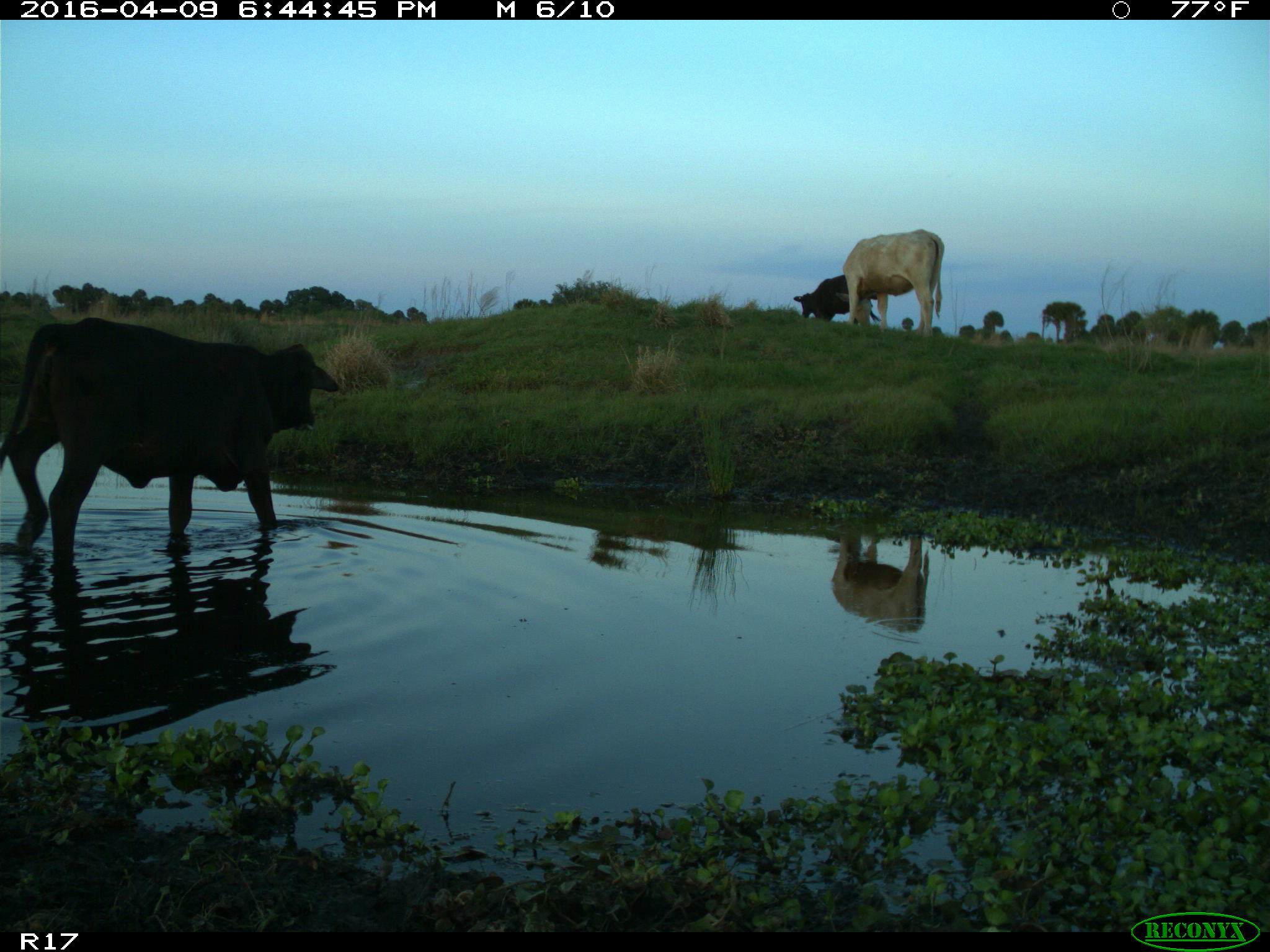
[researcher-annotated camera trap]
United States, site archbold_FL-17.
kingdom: Animalia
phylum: Chordata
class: Mammalia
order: Artiodactyla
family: Bovidae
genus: Bos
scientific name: Bos taurus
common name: domestic cow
Bos taurus (domestic cow).